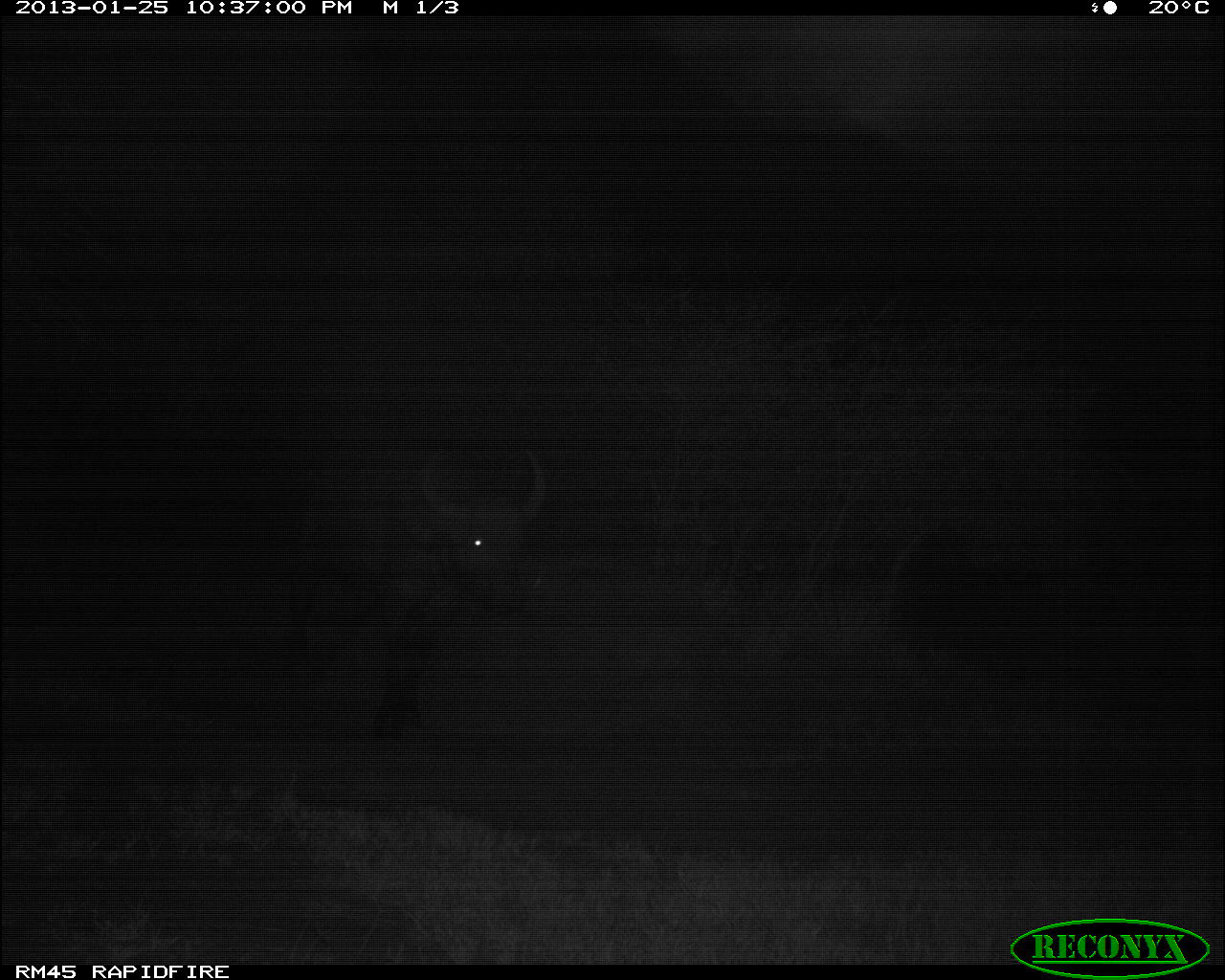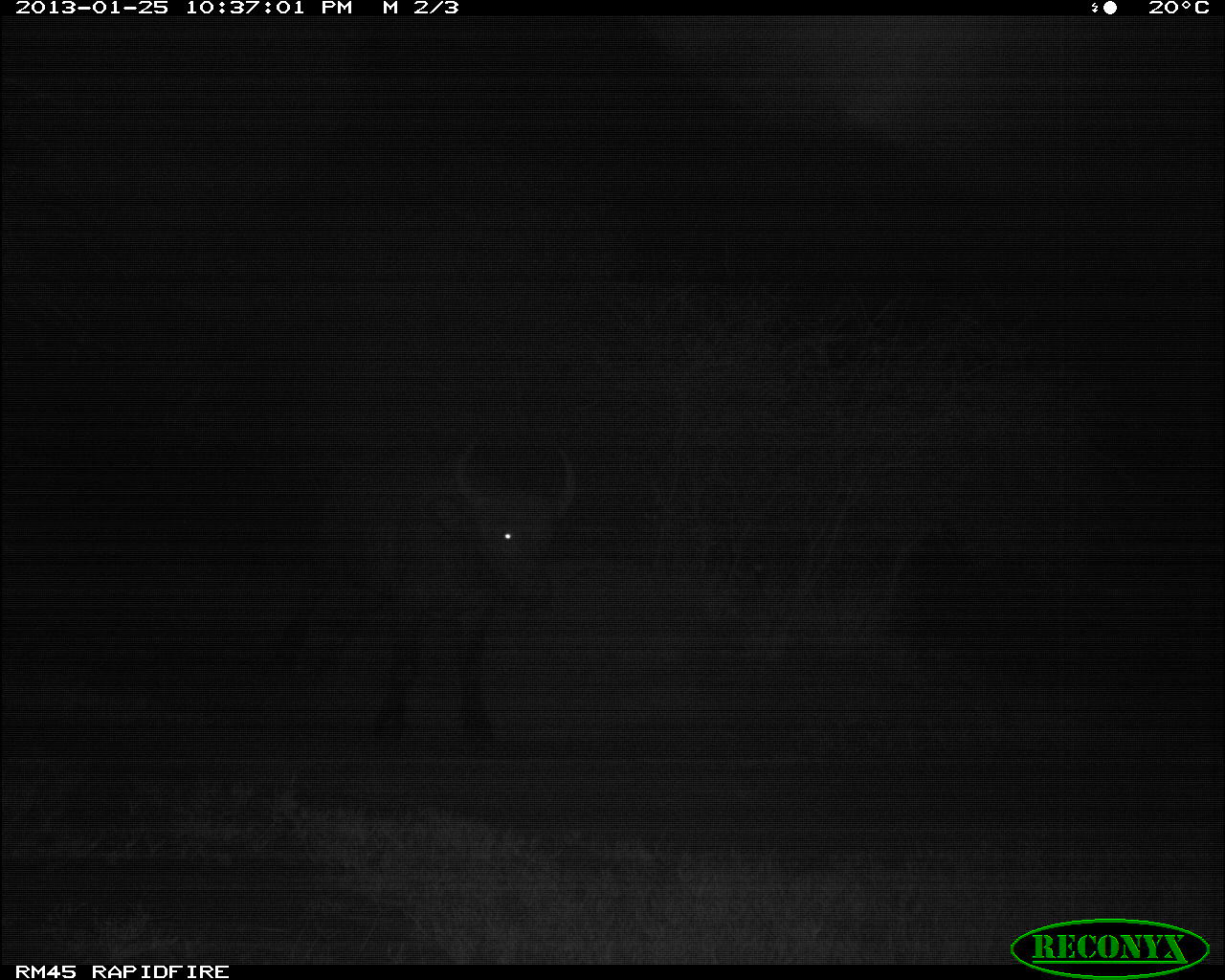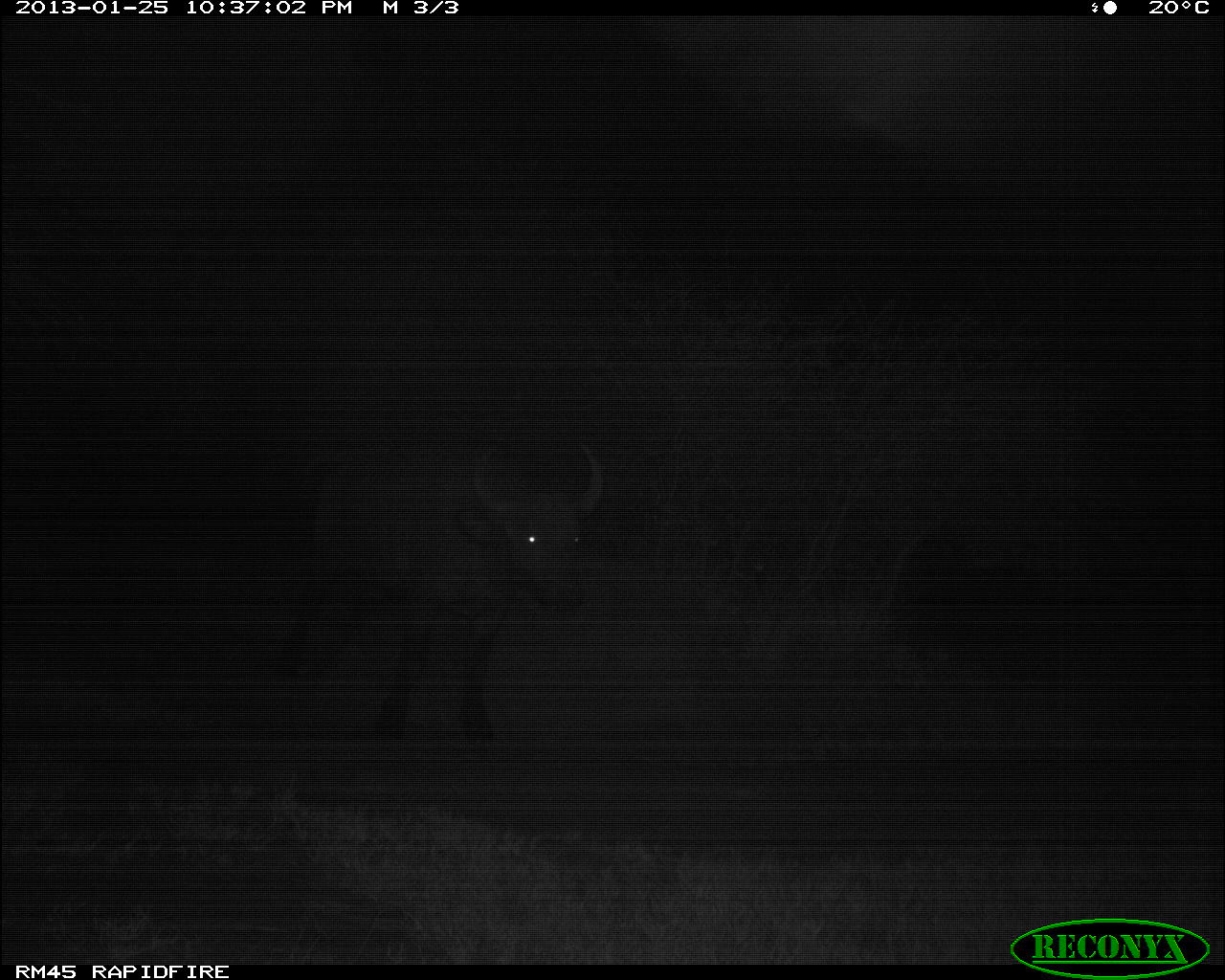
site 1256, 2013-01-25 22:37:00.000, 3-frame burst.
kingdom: Animalia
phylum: Chordata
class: Mammalia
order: Artiodactyla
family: Bovidae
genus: Syncerus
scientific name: Syncerus caffer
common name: african buffalo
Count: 1.